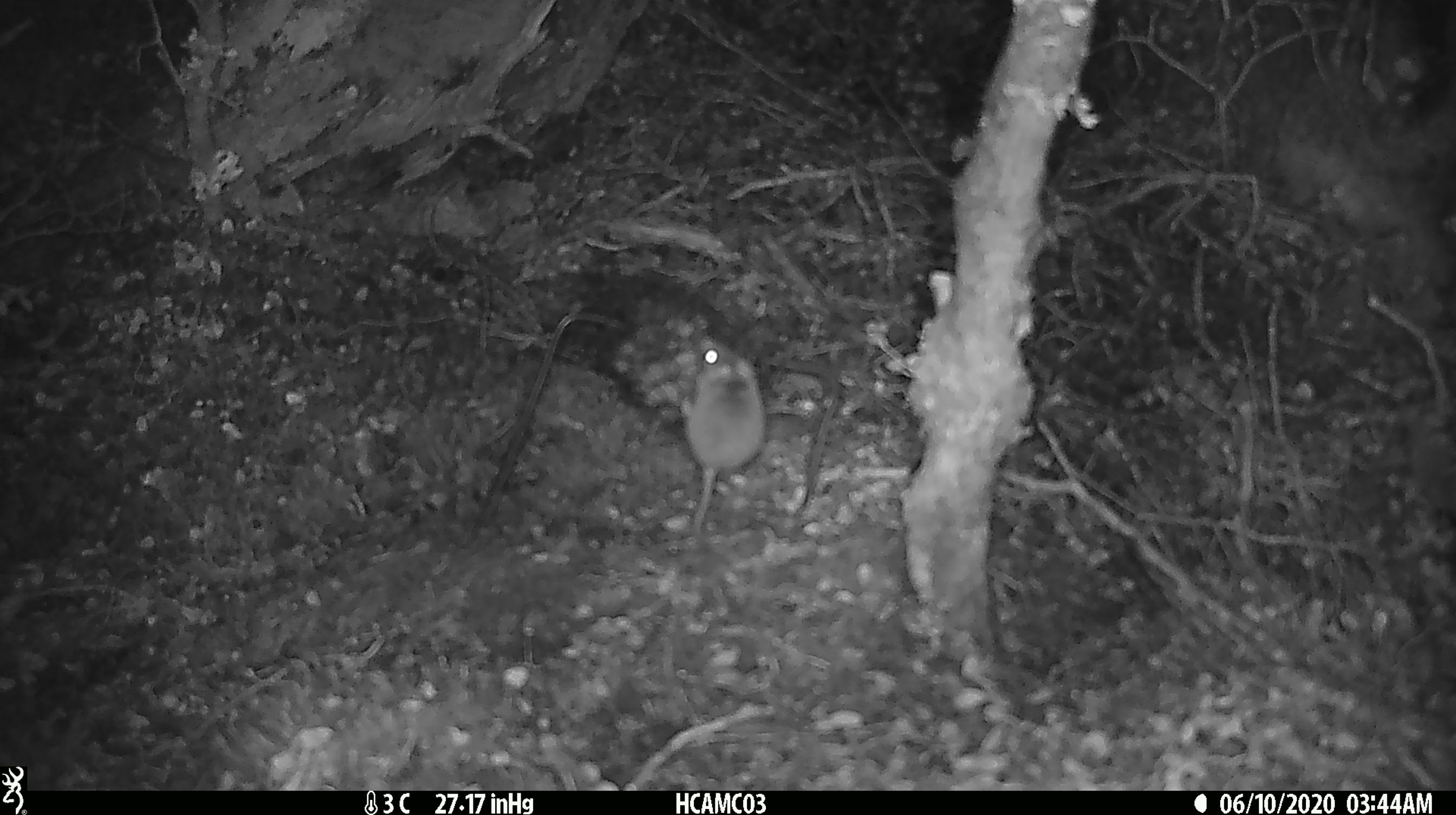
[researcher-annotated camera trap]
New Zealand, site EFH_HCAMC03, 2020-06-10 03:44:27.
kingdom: Animalia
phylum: Chordata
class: Mammalia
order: Rodentia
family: Muridae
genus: Mus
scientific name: Mus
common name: mouse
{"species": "mouse (Mus)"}